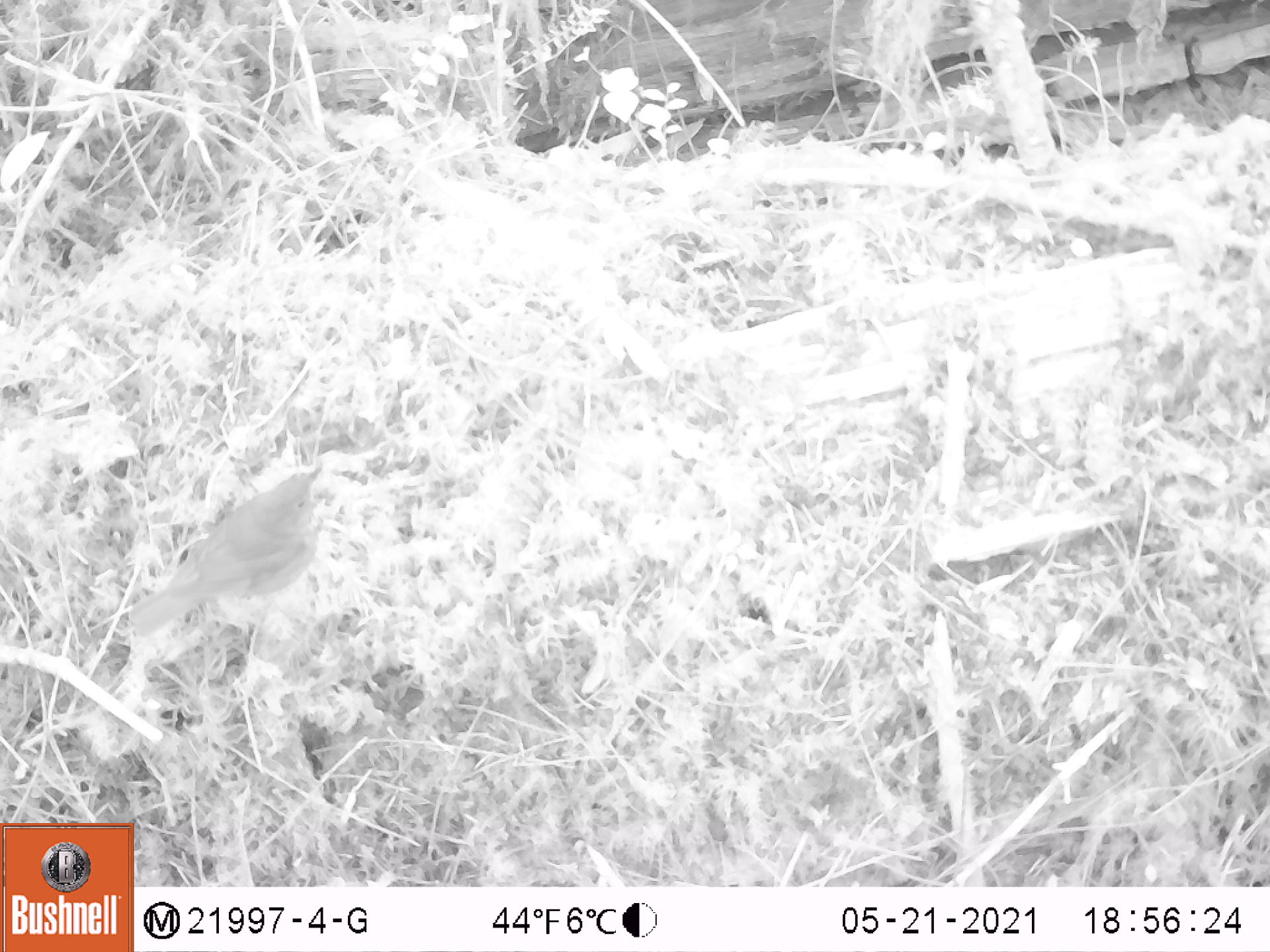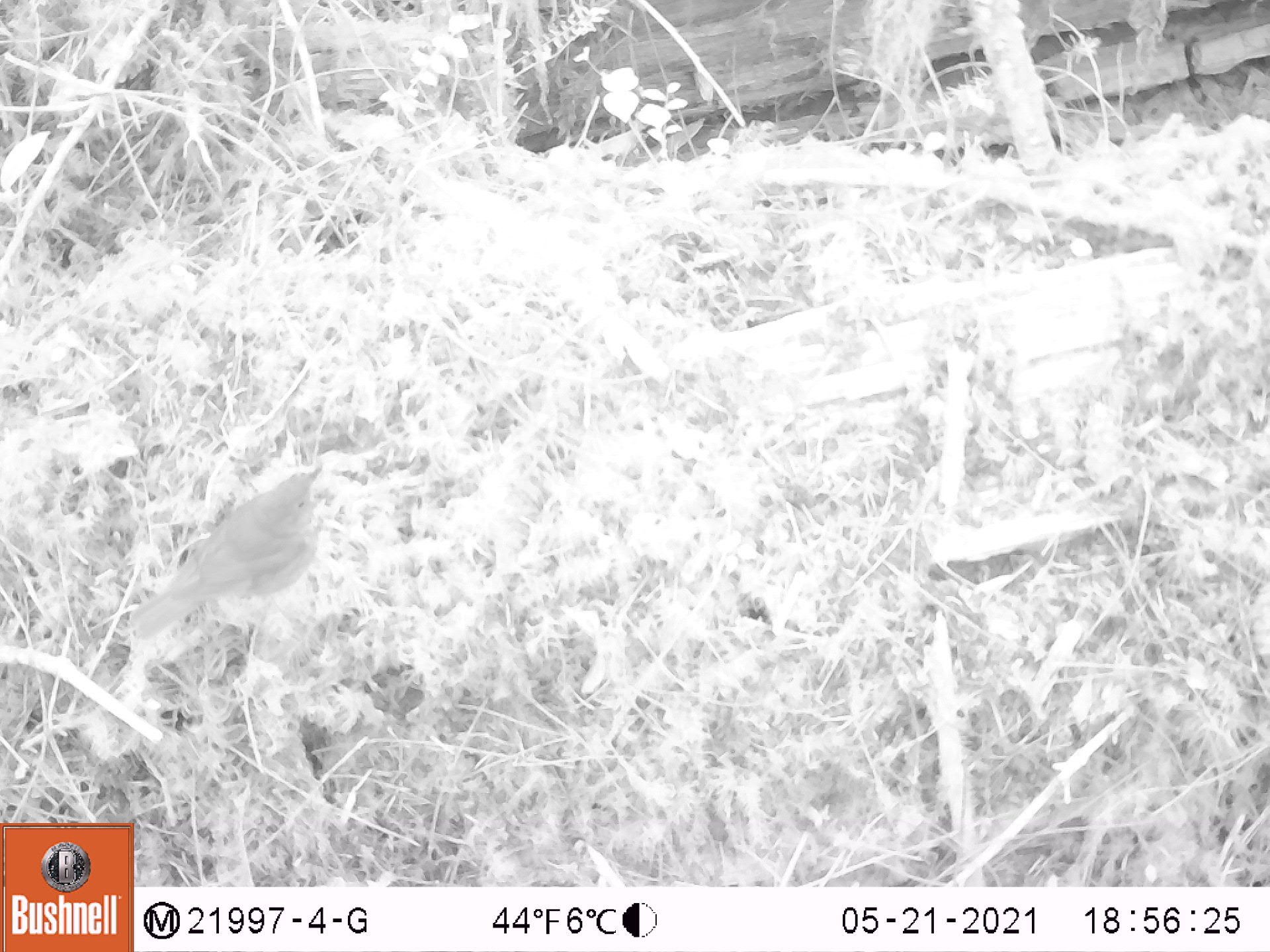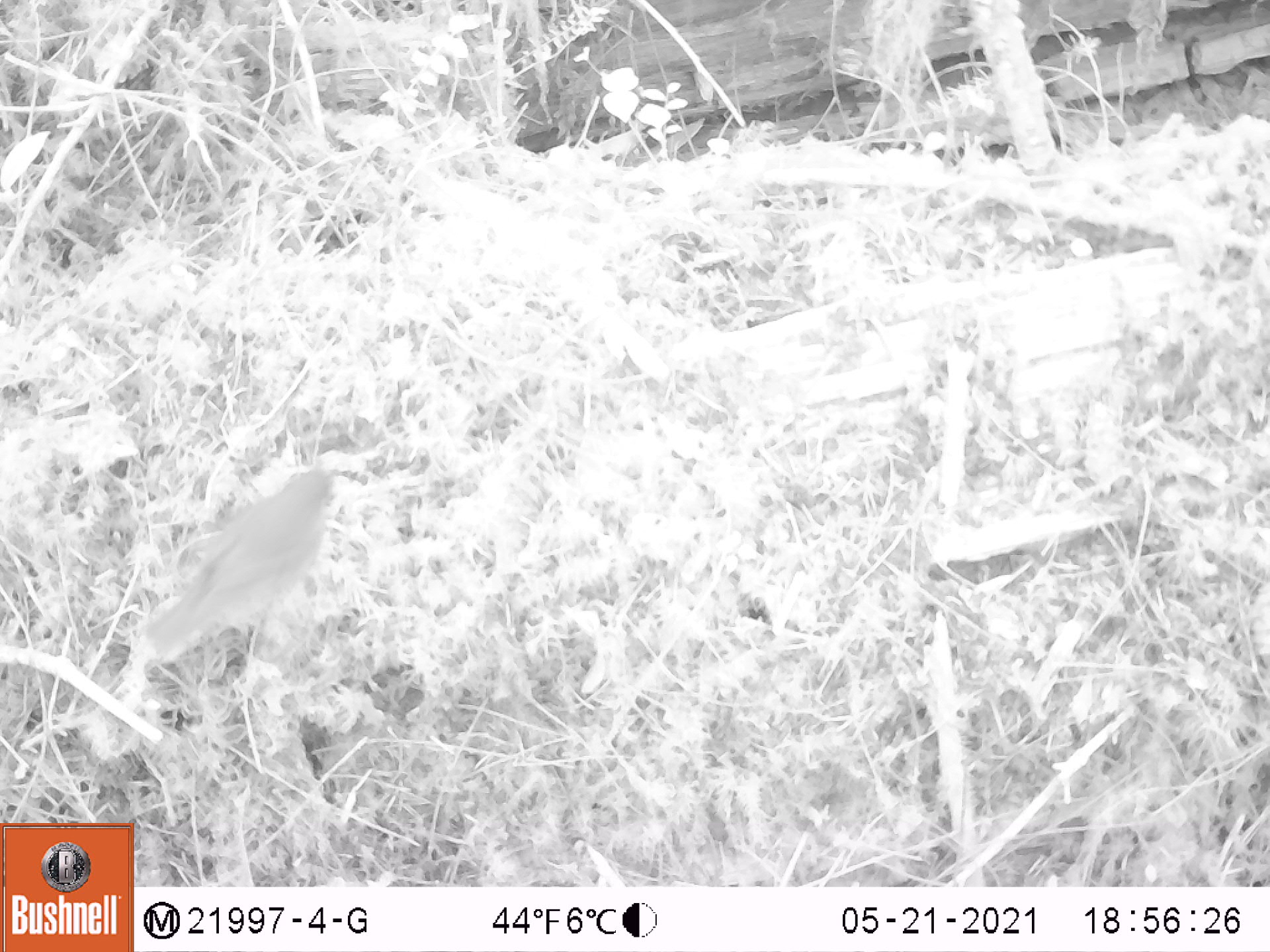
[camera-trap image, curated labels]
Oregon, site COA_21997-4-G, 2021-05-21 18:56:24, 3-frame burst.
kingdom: Animalia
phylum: Chordata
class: Aves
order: Passeriformes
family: Turdidae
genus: Catharus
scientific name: Catharus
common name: brown thrushes and nightingale-thrushes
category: catharus species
Catharus species (brown thrushes and nightingale-thrushes) (Catharus).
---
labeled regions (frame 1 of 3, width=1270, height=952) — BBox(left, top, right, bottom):
catharus species: BBox(102, 438, 375, 679)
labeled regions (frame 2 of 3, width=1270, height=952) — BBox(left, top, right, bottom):
catharus species: BBox(97, 438, 348, 676)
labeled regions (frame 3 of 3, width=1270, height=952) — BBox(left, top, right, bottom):
catharus species: BBox(107, 427, 385, 694)